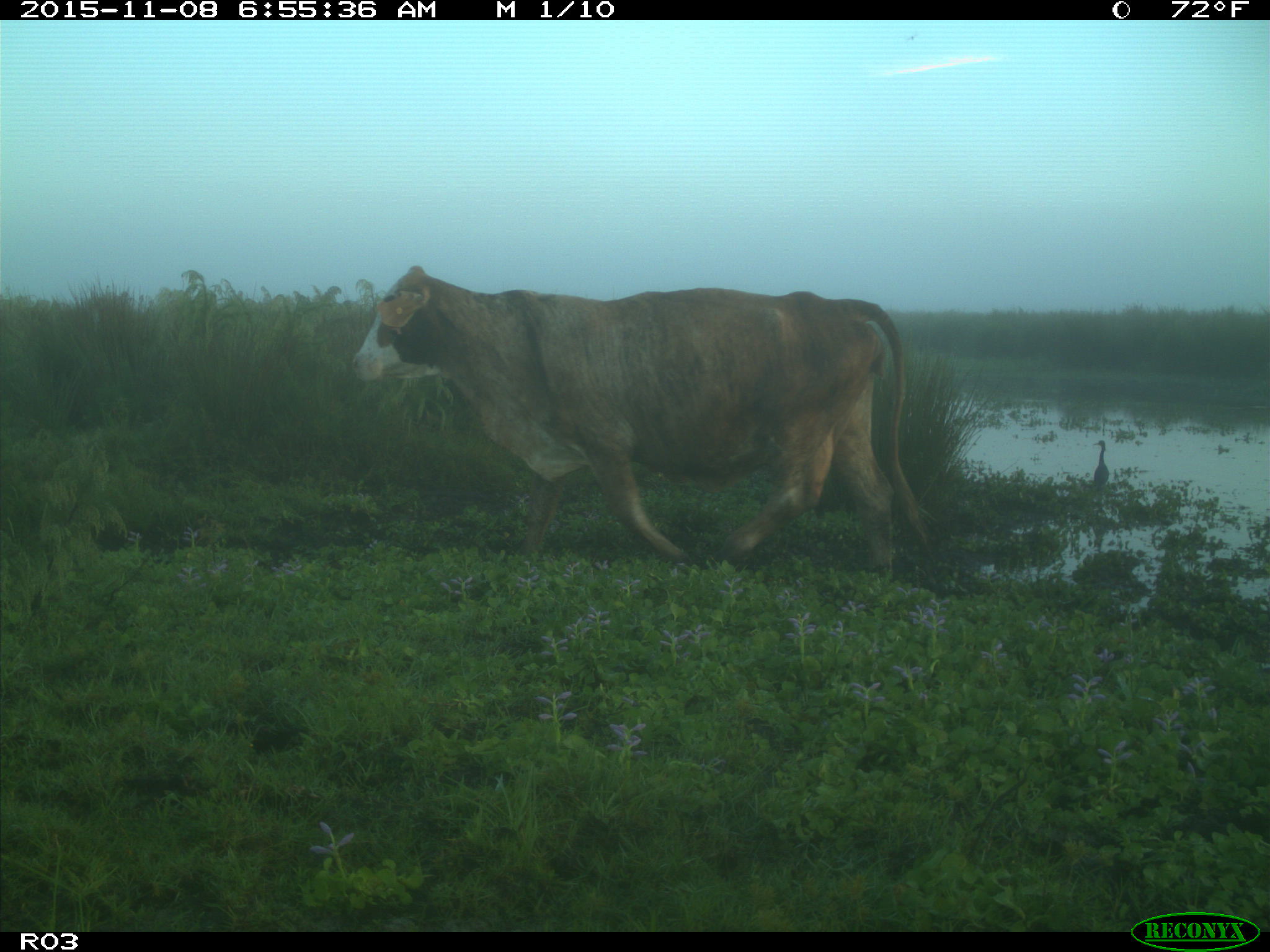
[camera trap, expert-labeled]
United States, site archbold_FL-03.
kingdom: Animalia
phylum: Chordata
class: Mammalia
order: Artiodactyla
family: Bovidae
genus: Bos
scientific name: Bos taurus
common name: domestic cow